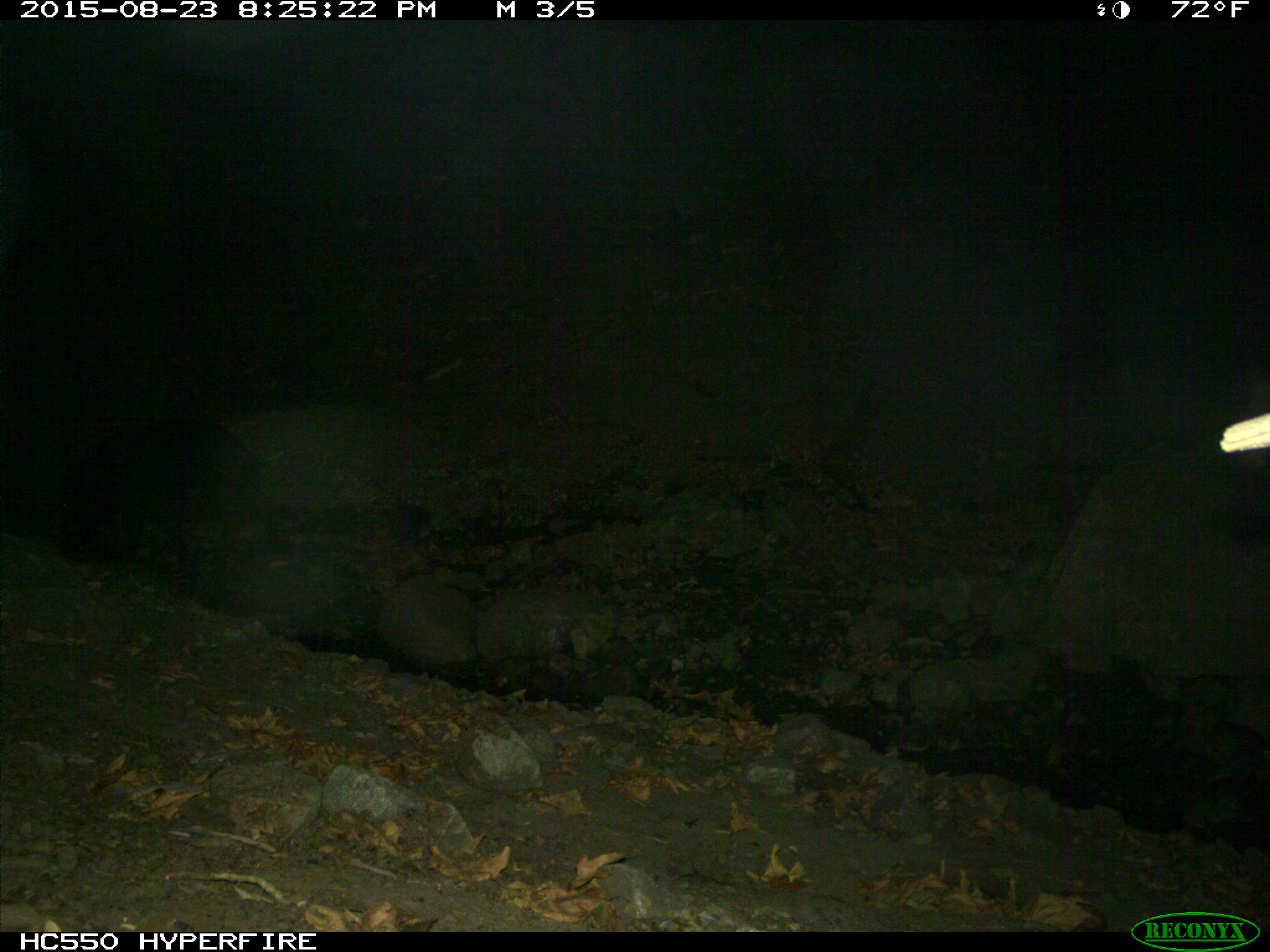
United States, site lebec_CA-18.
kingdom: Animalia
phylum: Chordata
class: Mammalia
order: Artiodactyla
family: Suidae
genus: Sus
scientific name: Sus scrofa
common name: wild boar